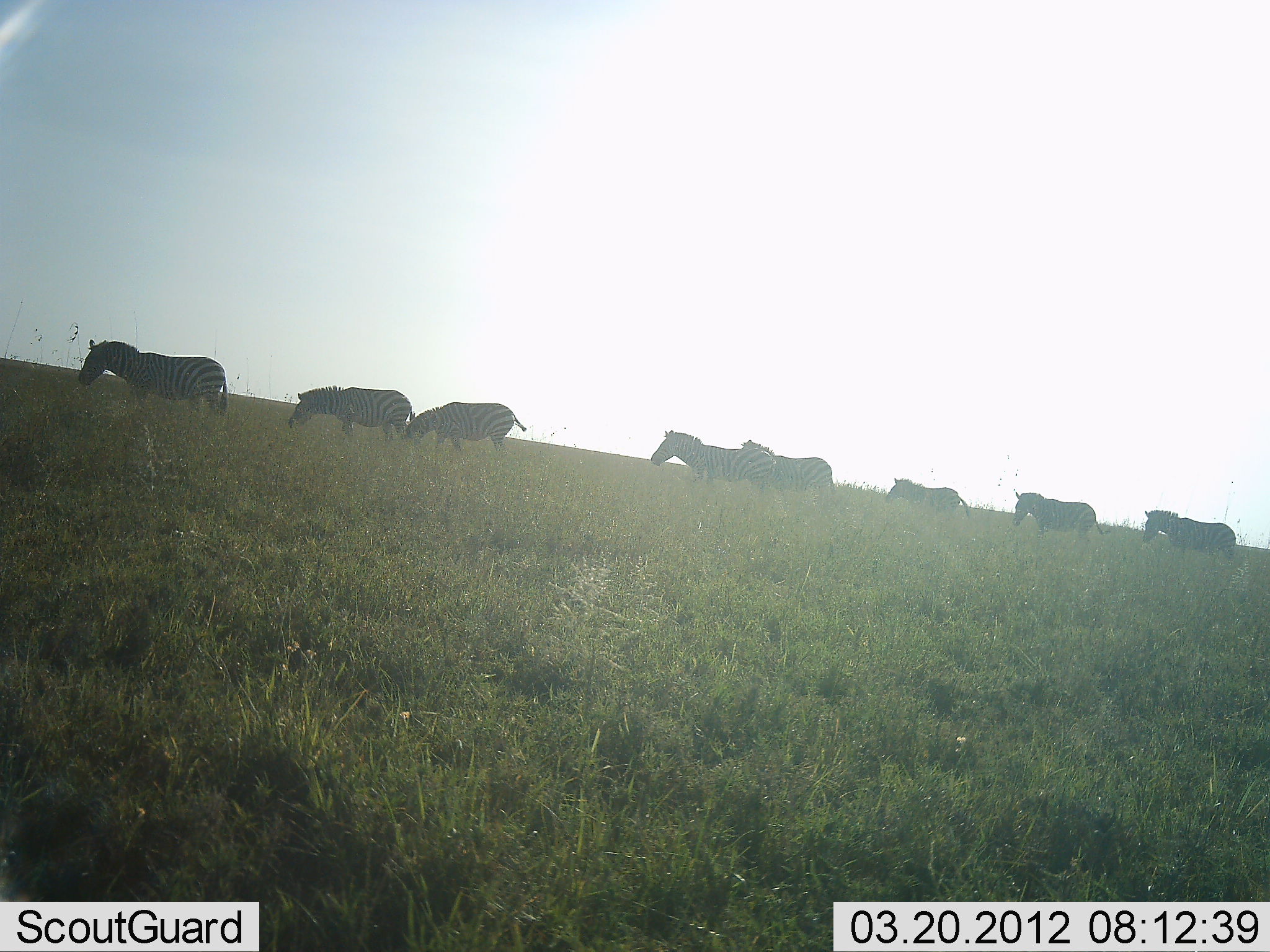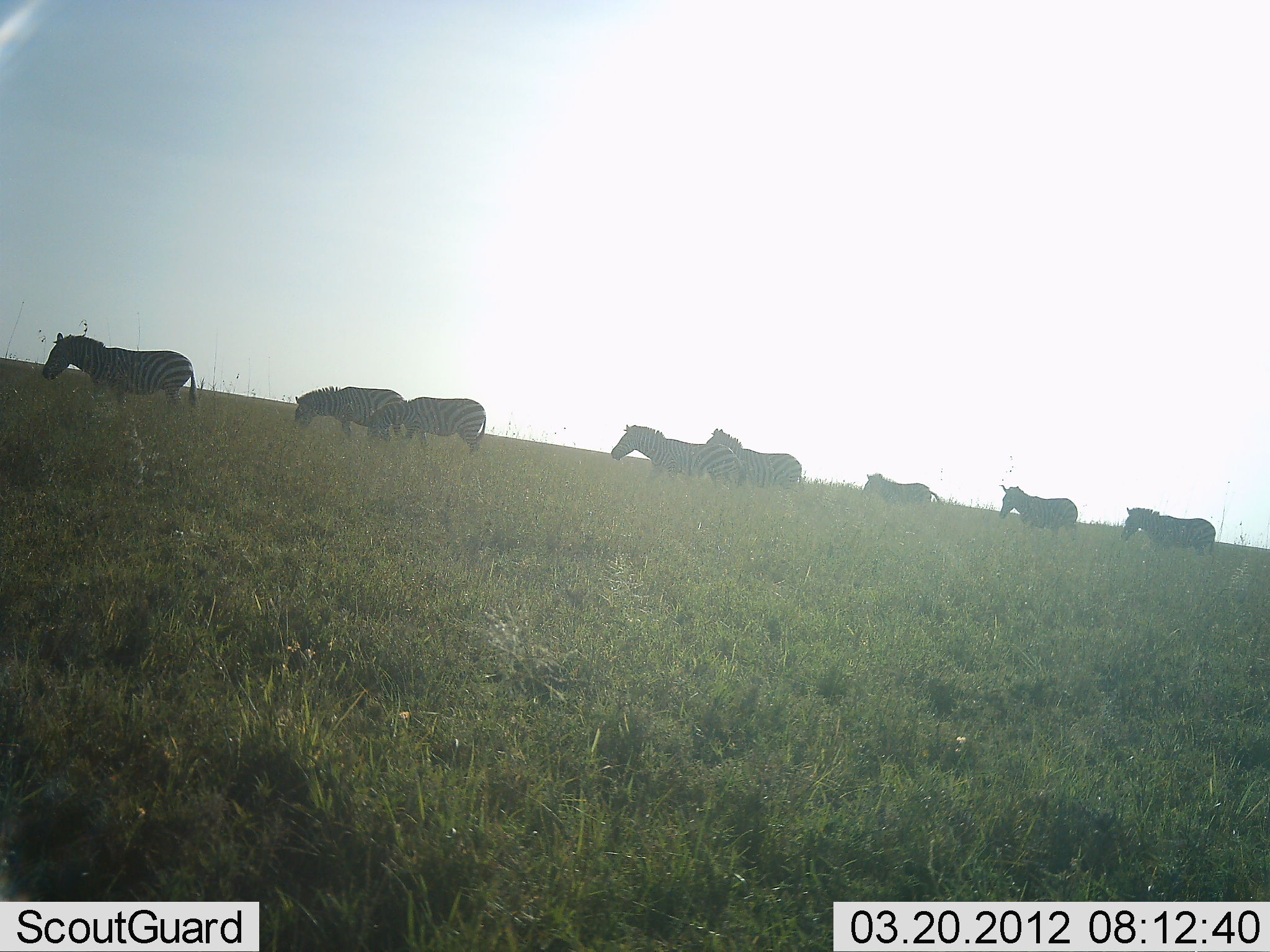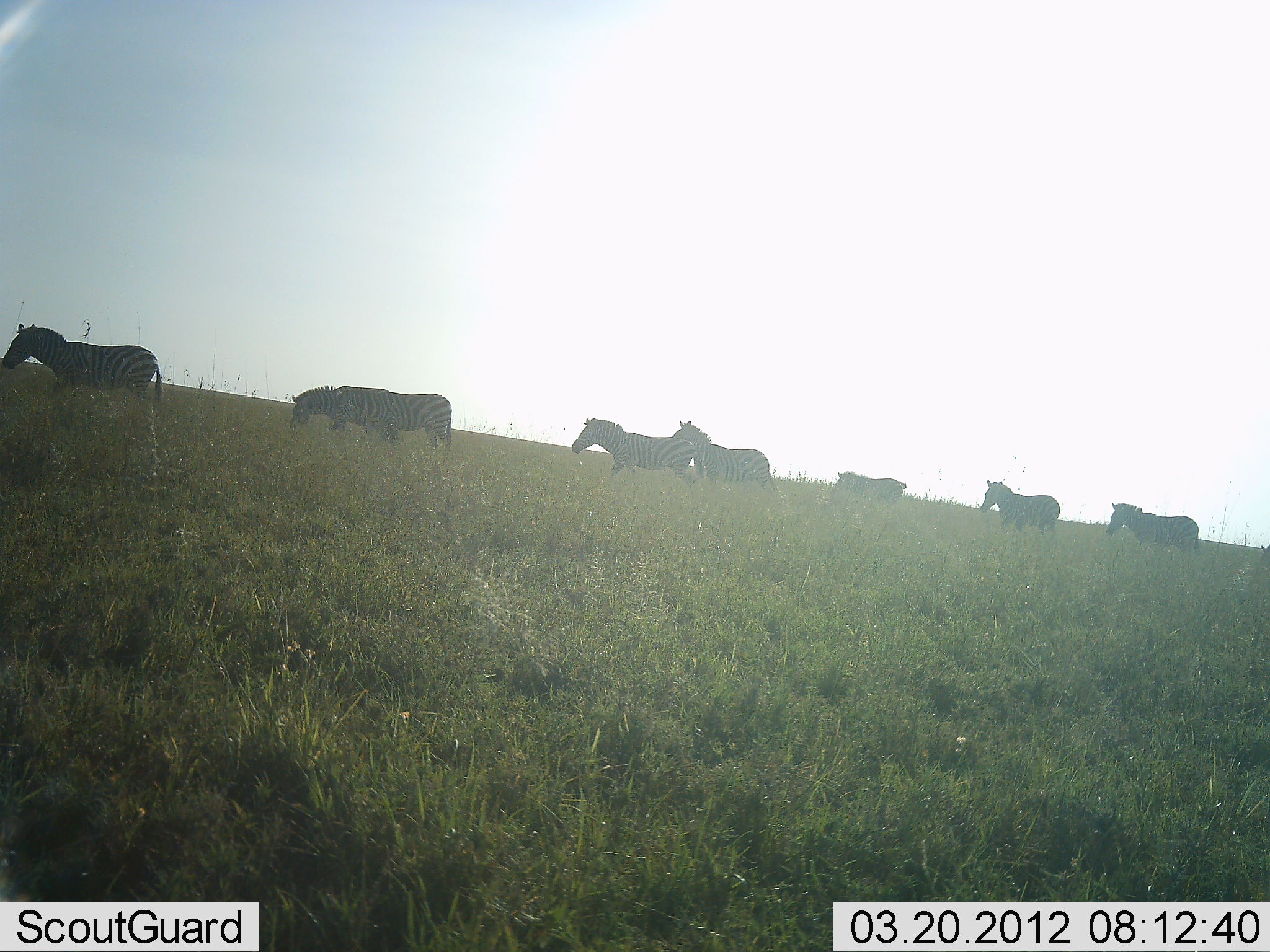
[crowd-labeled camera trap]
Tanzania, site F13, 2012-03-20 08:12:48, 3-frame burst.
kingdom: Animalia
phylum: Chordata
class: Mammalia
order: Perissodactyla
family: Equidae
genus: Equus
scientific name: Equus quagga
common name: plains zebra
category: zebra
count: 8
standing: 7%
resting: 0%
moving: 93%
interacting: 0%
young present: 7%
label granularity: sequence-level